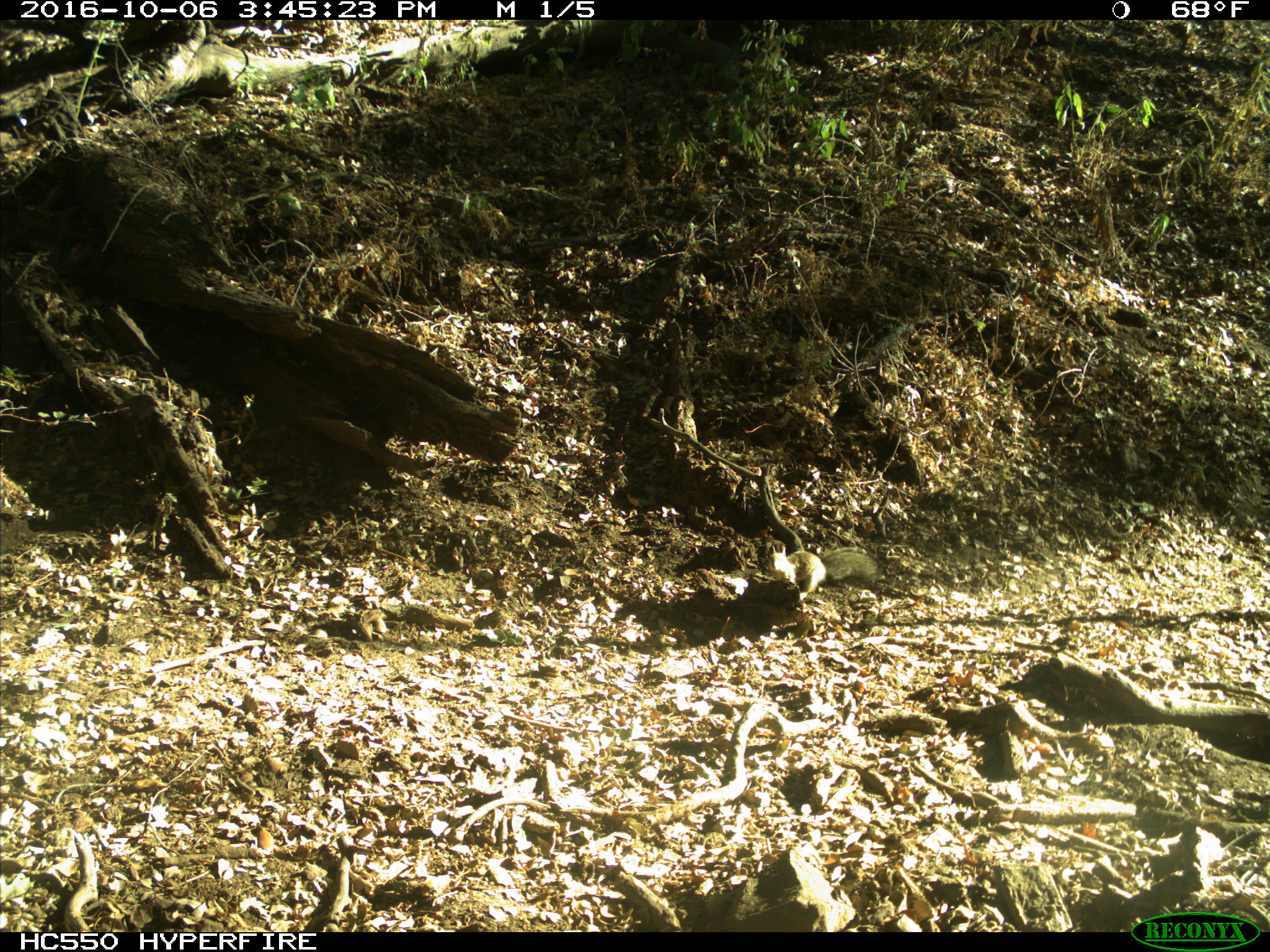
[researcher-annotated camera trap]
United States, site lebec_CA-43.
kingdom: Animalia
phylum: Chordata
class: Mammalia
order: Rodentia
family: Sciuridae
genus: Otospermophilus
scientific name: Otospermophilus beecheyi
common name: california ground squirrel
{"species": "Otospermophilus beecheyi (california ground squirrel)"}